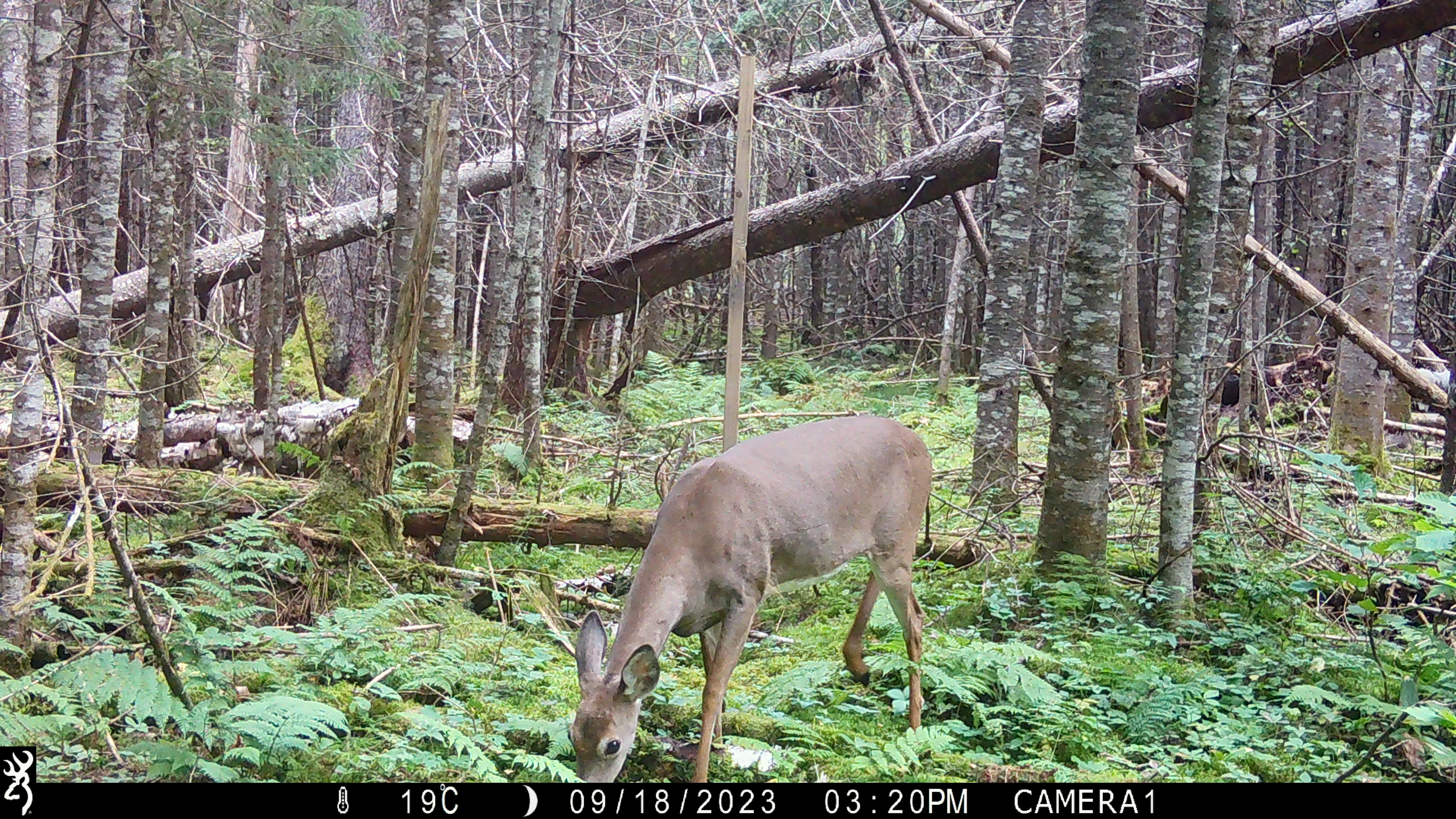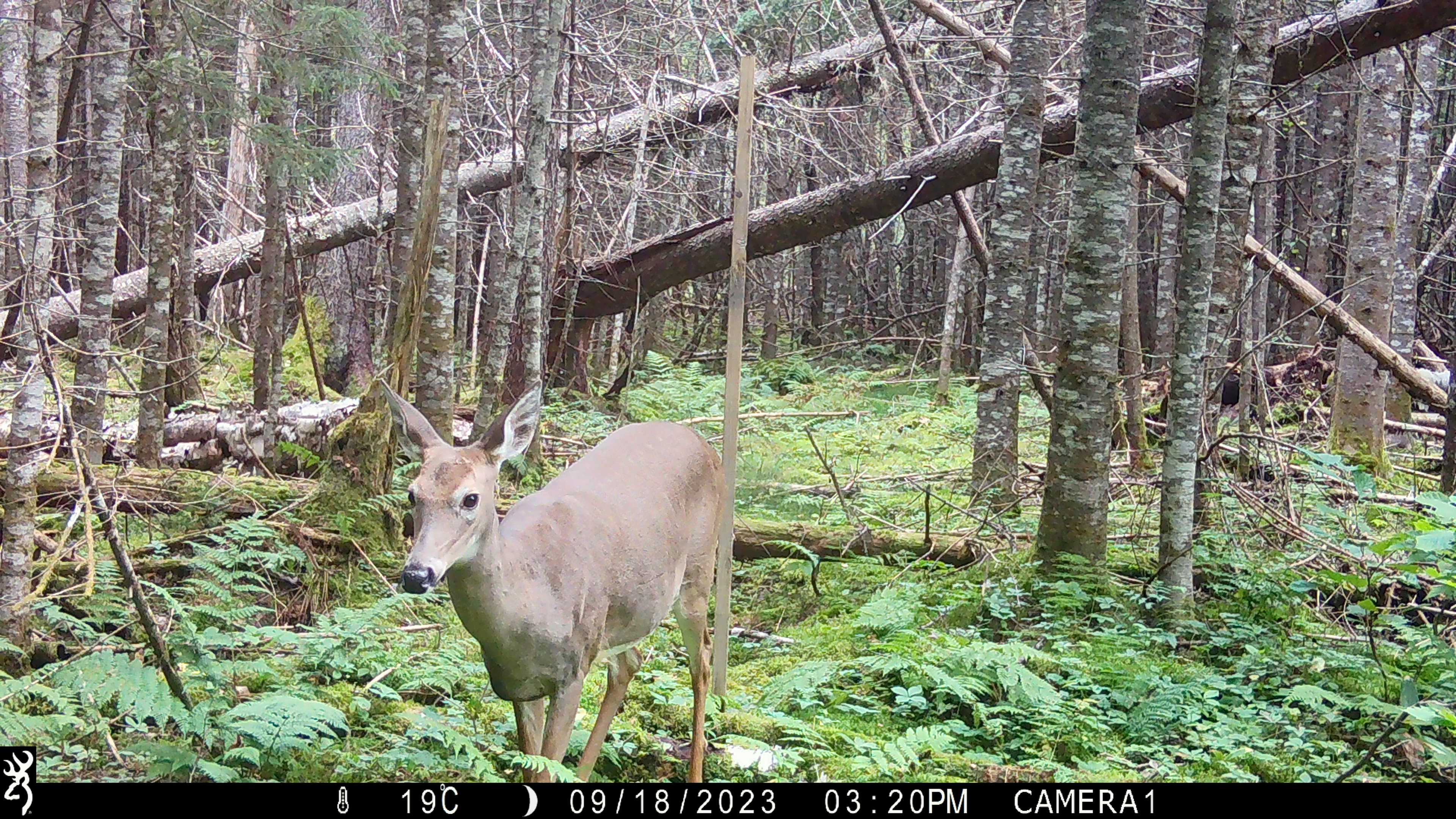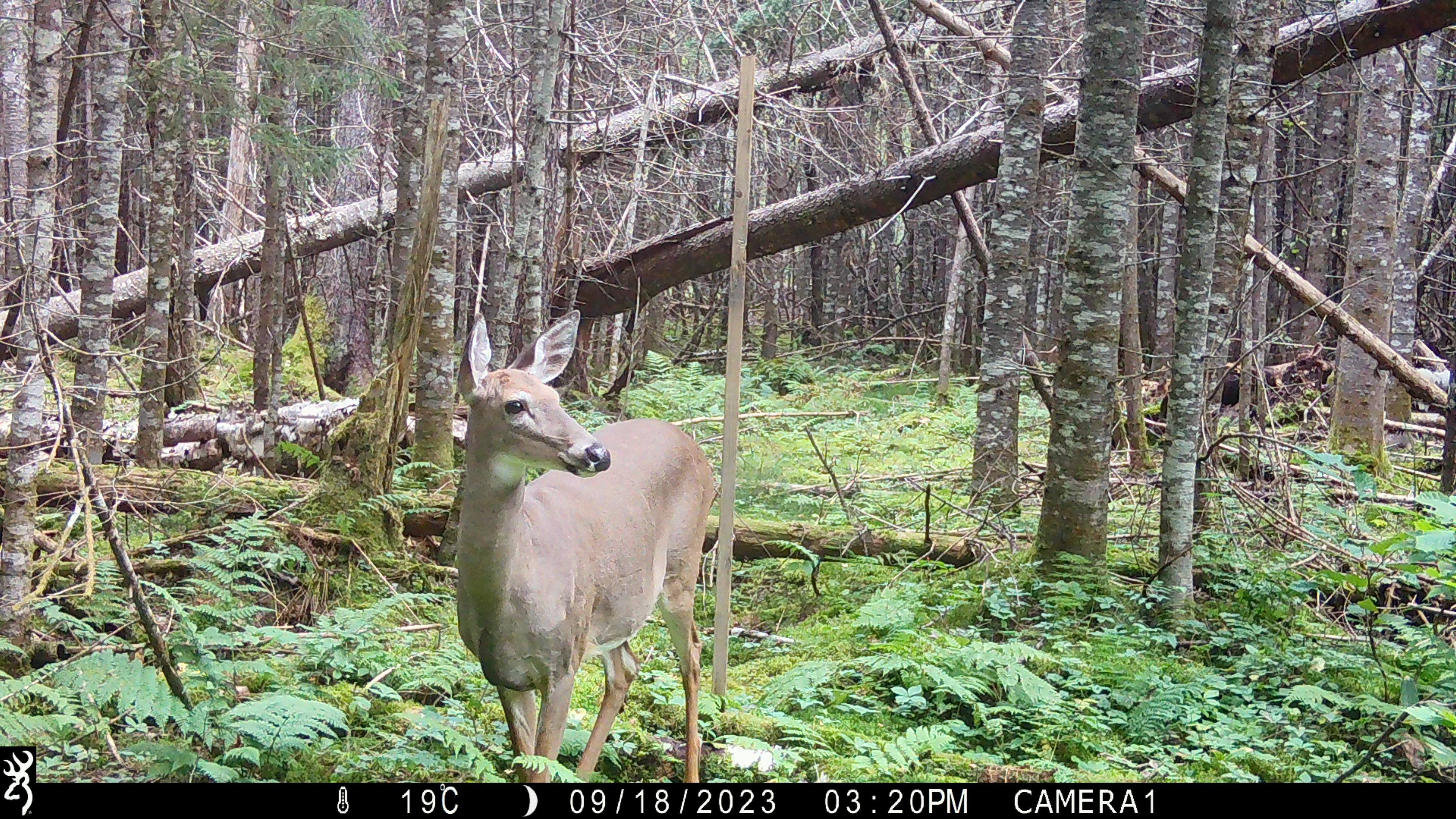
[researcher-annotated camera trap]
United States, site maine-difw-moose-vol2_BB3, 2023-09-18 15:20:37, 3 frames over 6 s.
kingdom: Animalia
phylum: Chordata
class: Mammalia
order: Artiodactyla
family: Cervidae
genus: Odocoileus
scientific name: Odocoileus virginianus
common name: white-tailed deer